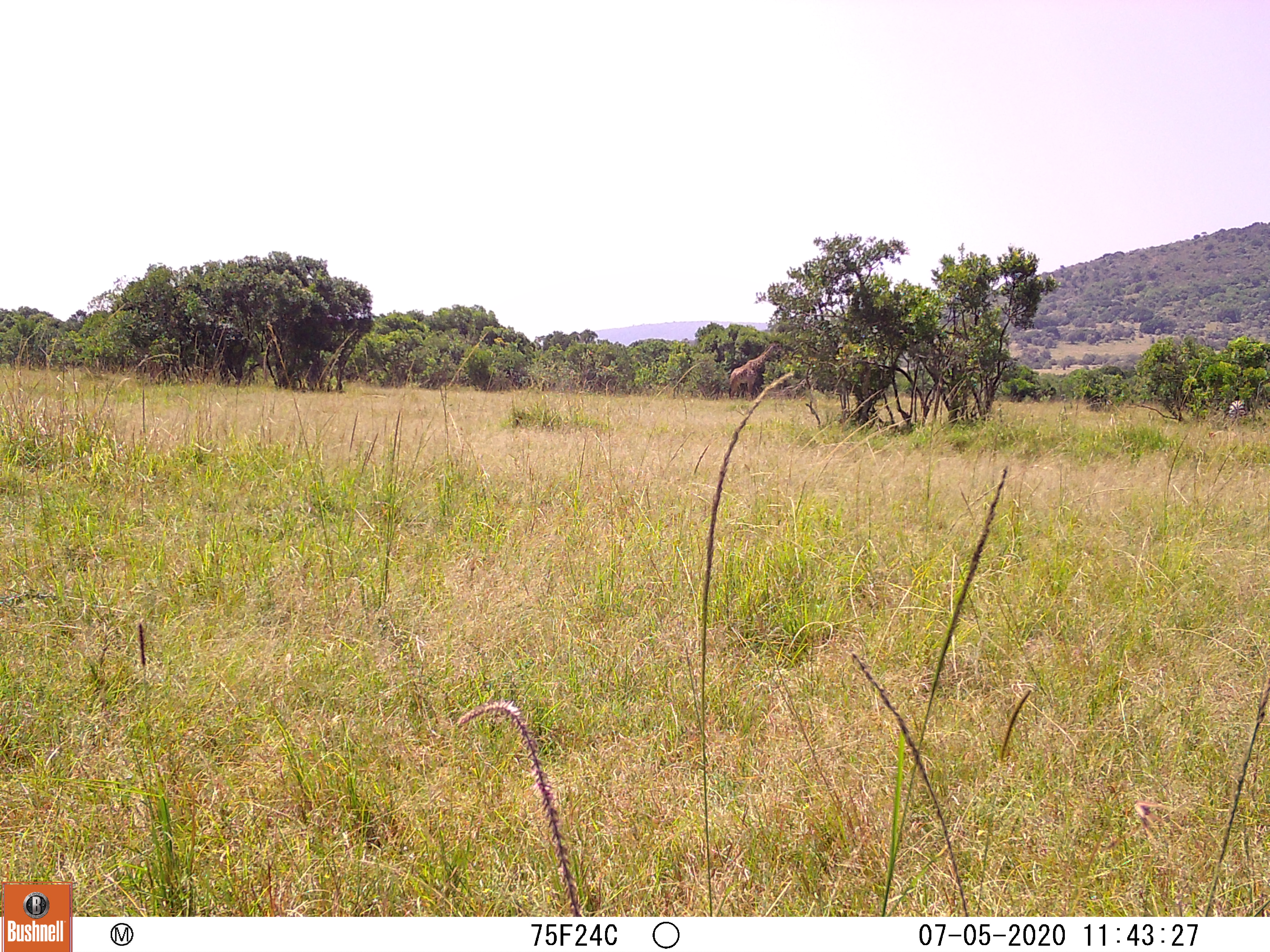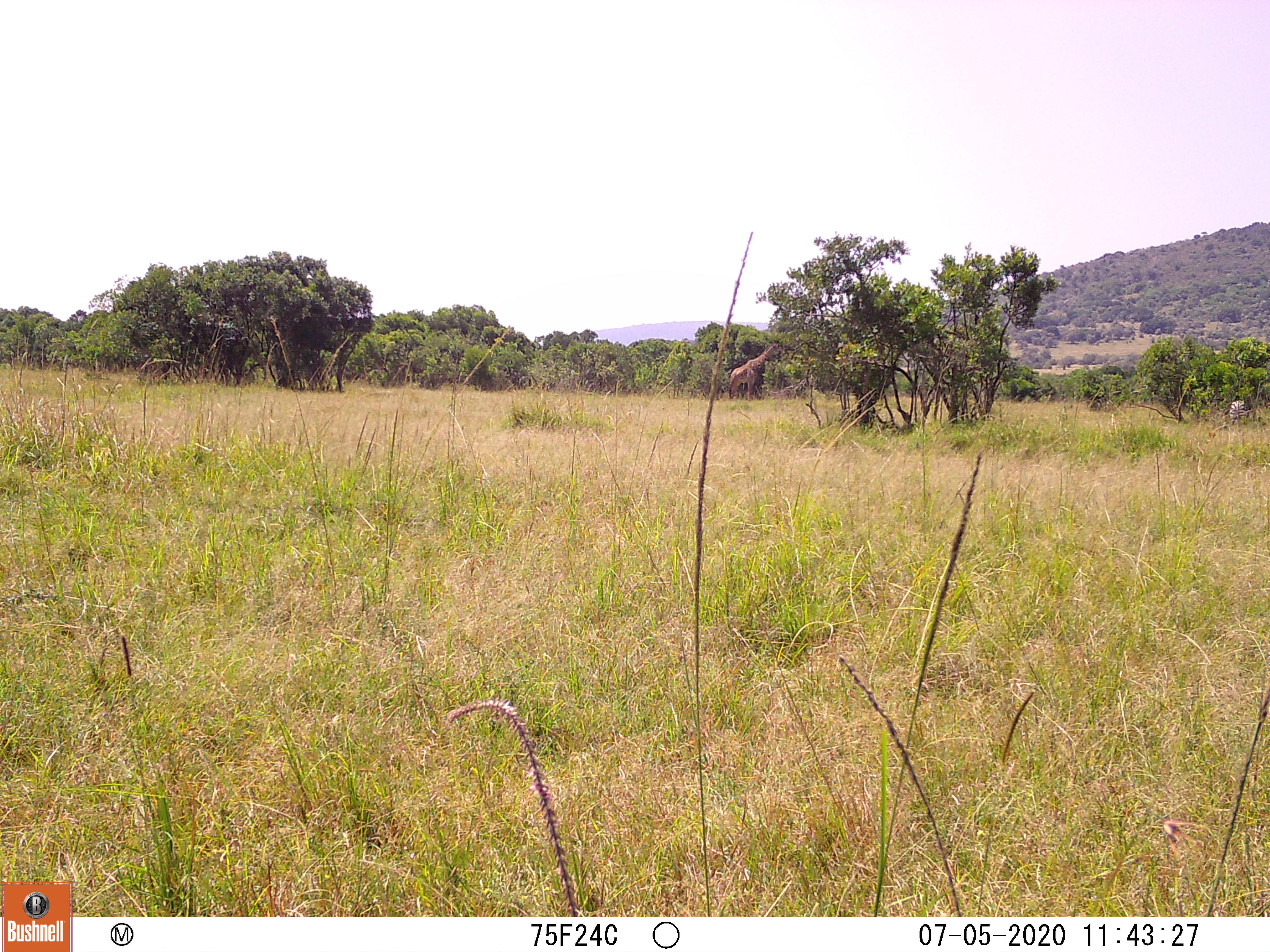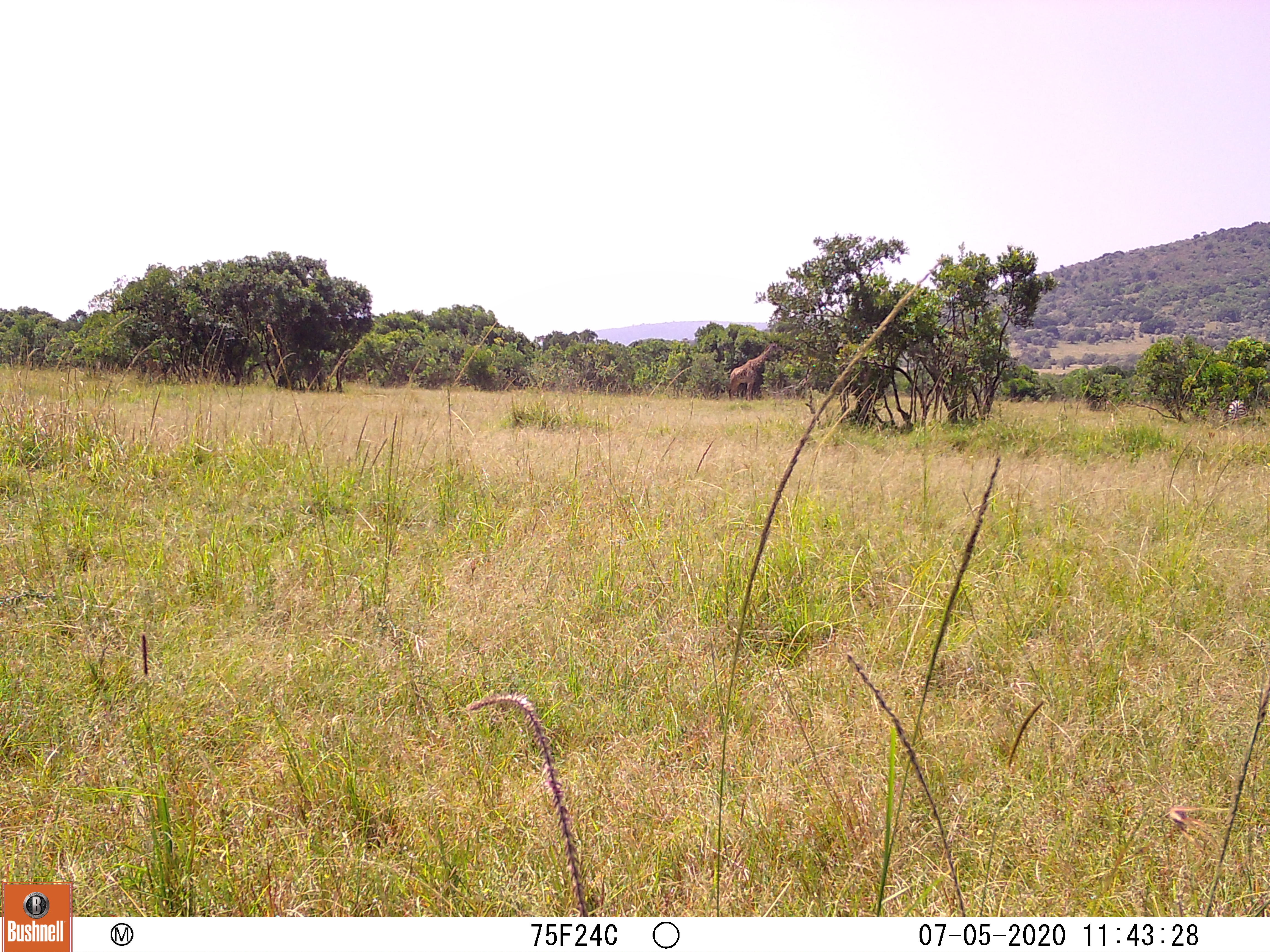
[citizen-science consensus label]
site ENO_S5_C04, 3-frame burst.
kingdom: Animalia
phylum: Chordata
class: Mammalia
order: Artiodactyla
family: Giraffidae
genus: Giraffa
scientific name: Giraffa camelopardalis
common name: giraffe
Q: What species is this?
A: Giraffe (Giraffa camelopardalis).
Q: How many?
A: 1.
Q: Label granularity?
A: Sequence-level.